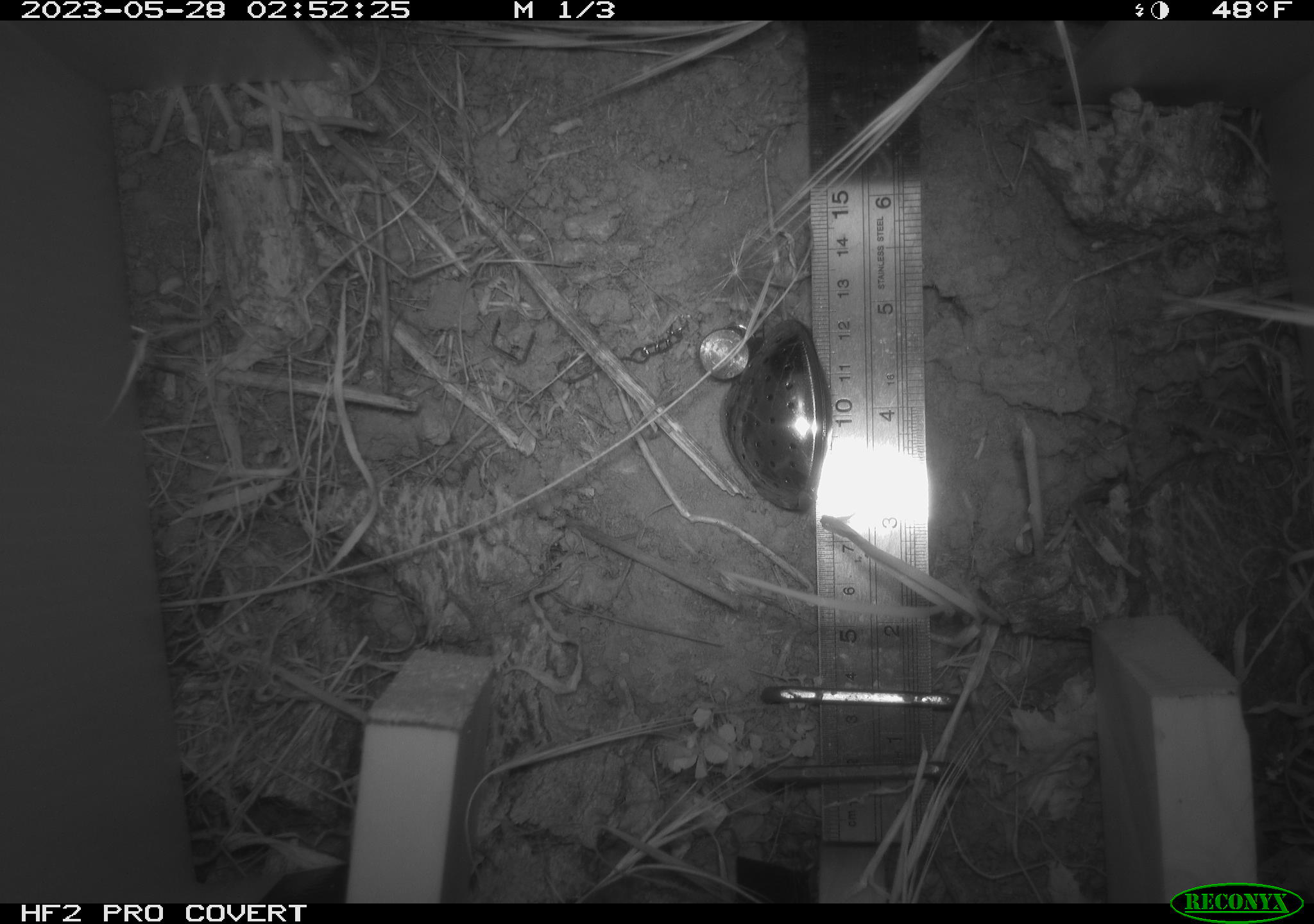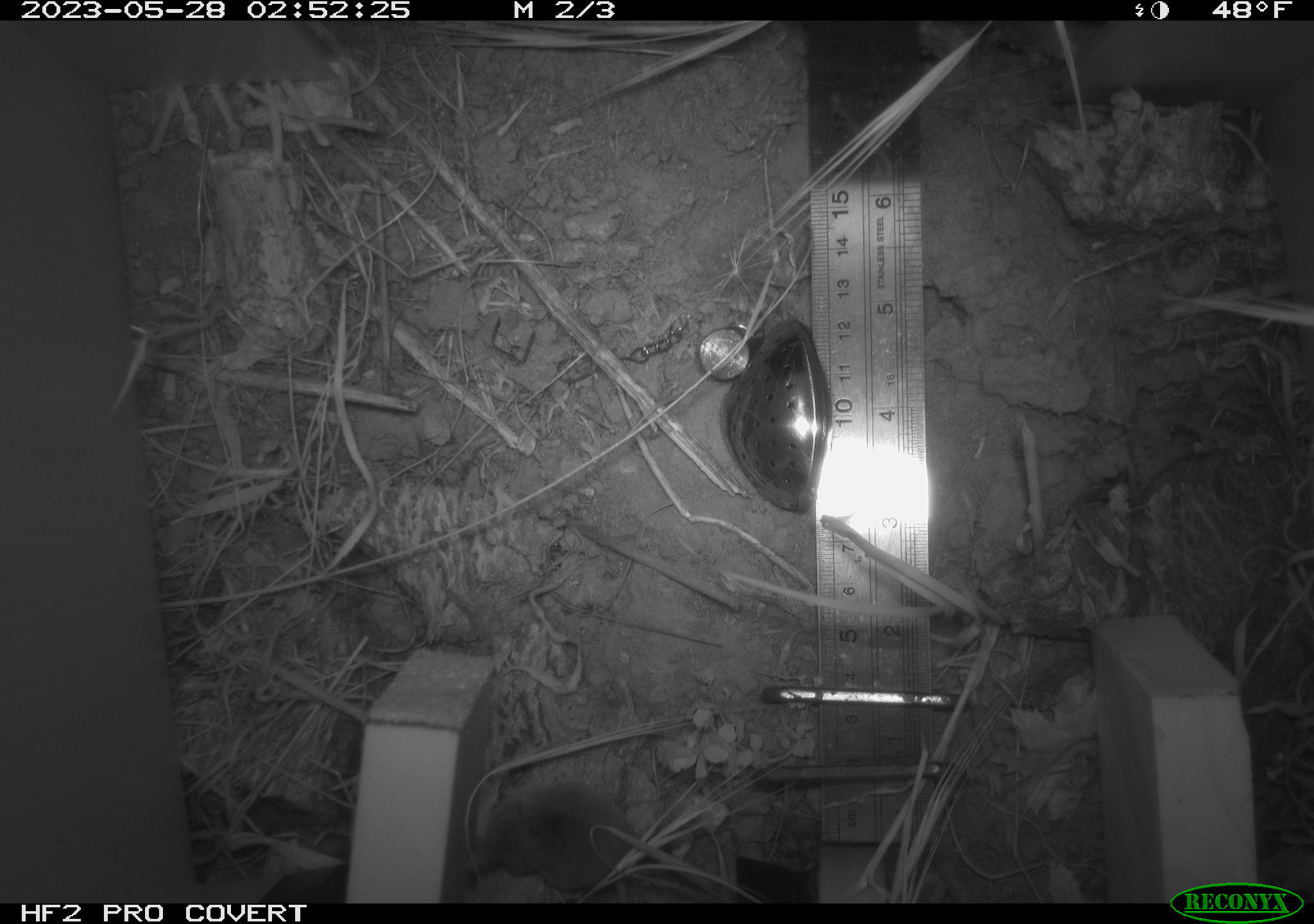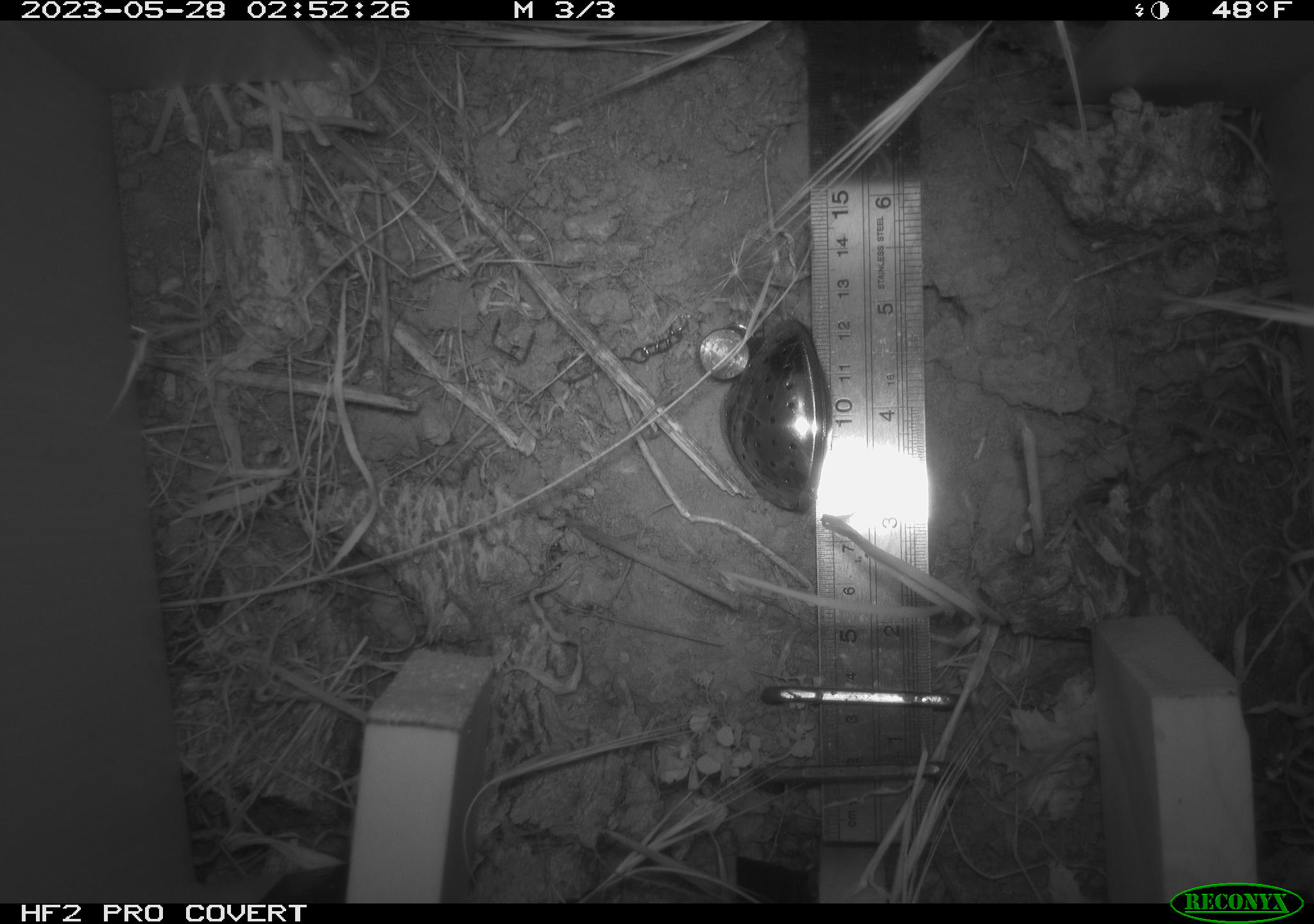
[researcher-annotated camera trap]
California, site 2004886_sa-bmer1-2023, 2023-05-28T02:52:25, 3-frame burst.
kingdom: Animalia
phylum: Chordata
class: Mammalia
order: Eulipotyphla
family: Soricidae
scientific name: Soricidae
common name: shrews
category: soricidae family